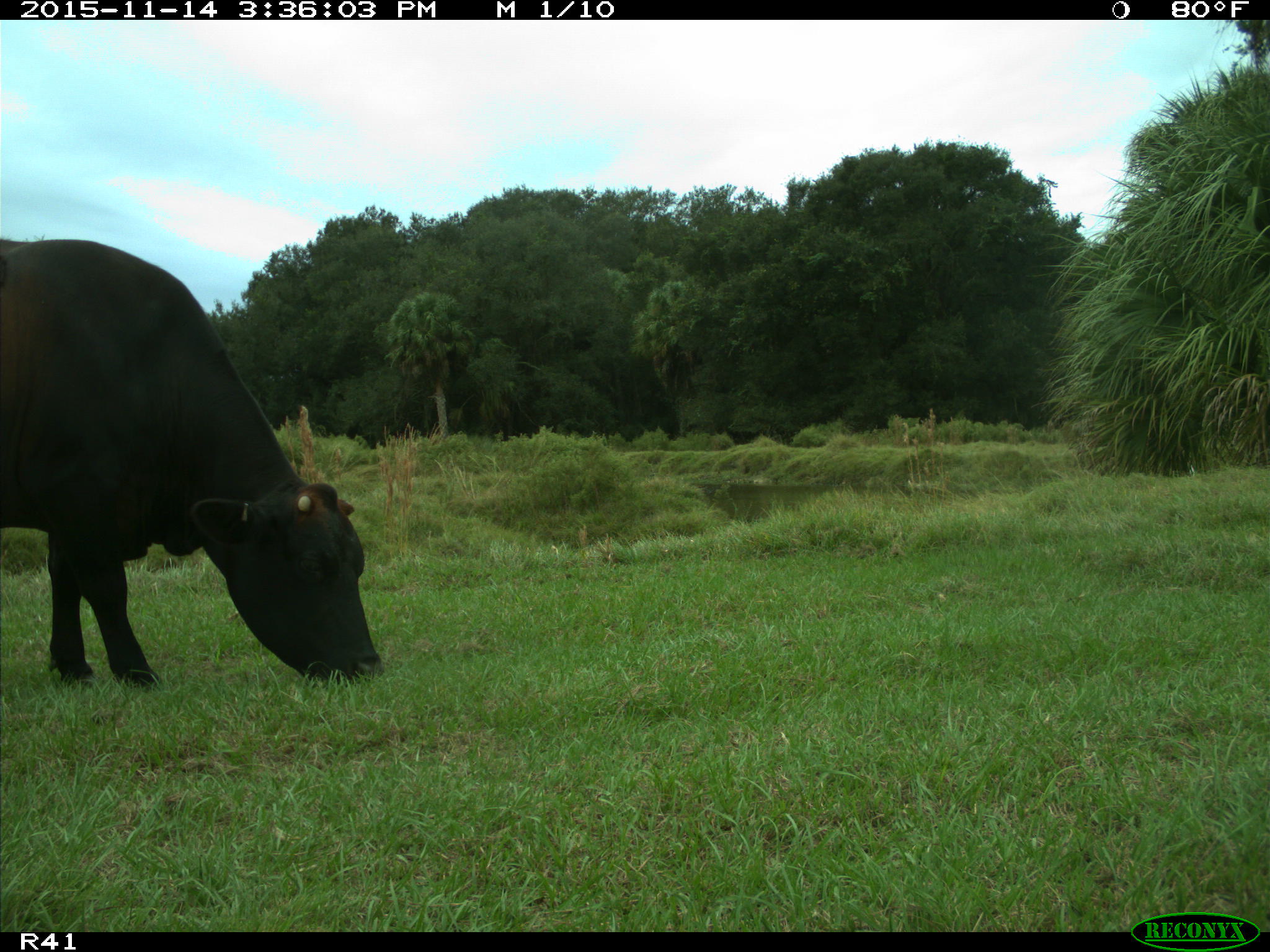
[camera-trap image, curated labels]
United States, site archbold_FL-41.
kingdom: Animalia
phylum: Chordata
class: Mammalia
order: Artiodactyla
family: Bovidae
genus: Bos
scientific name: Bos taurus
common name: domestic cow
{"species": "Bos taurus (domestic cow)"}